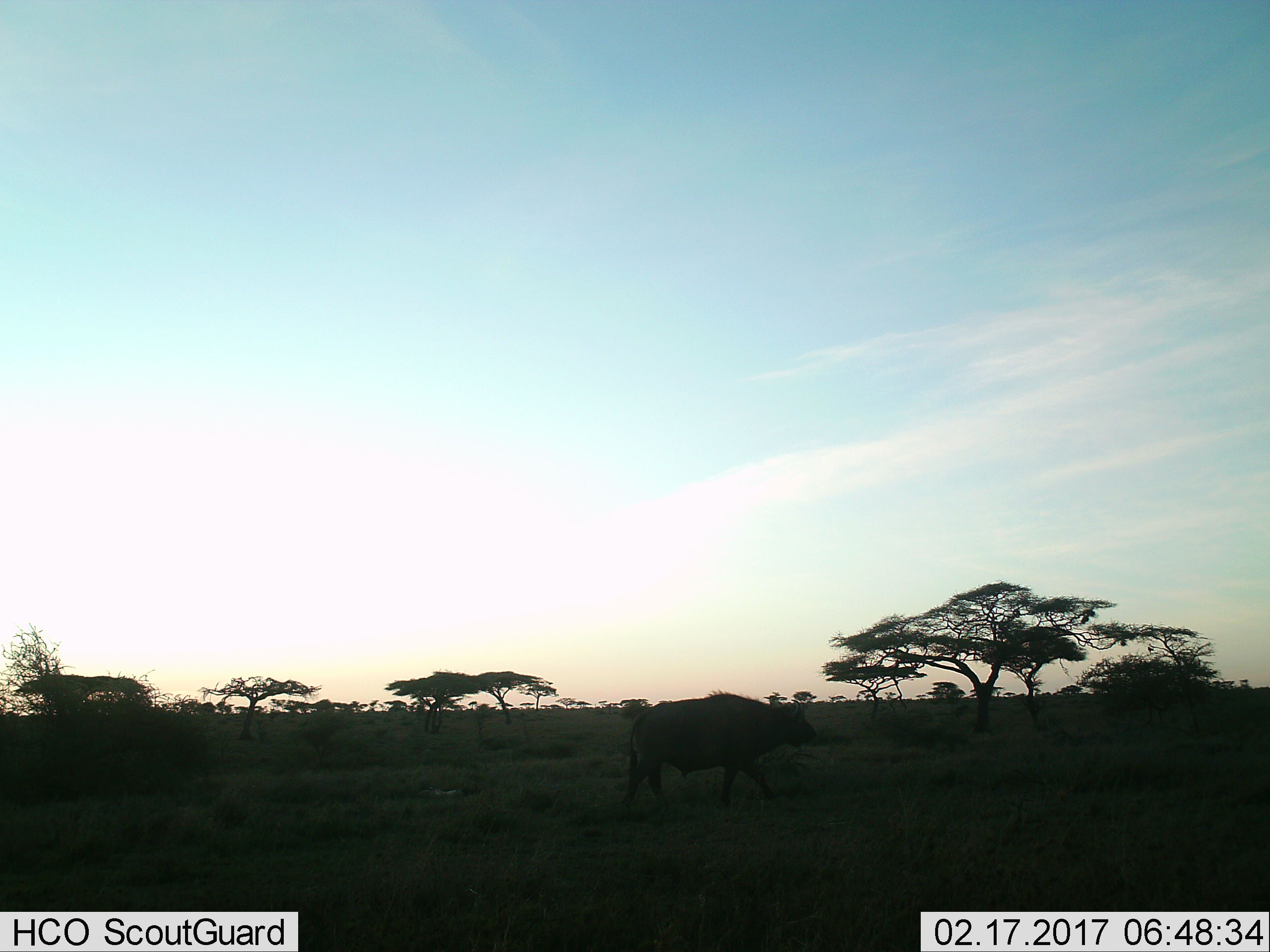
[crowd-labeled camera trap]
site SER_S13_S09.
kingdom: Animalia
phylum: Chordata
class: Mammalia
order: Artiodactyla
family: Bovidae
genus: Syncerus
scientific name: Syncerus caffer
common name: african buffalo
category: buffalo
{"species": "buffalo (african buffalo) (Syncerus caffer)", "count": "1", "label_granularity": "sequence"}